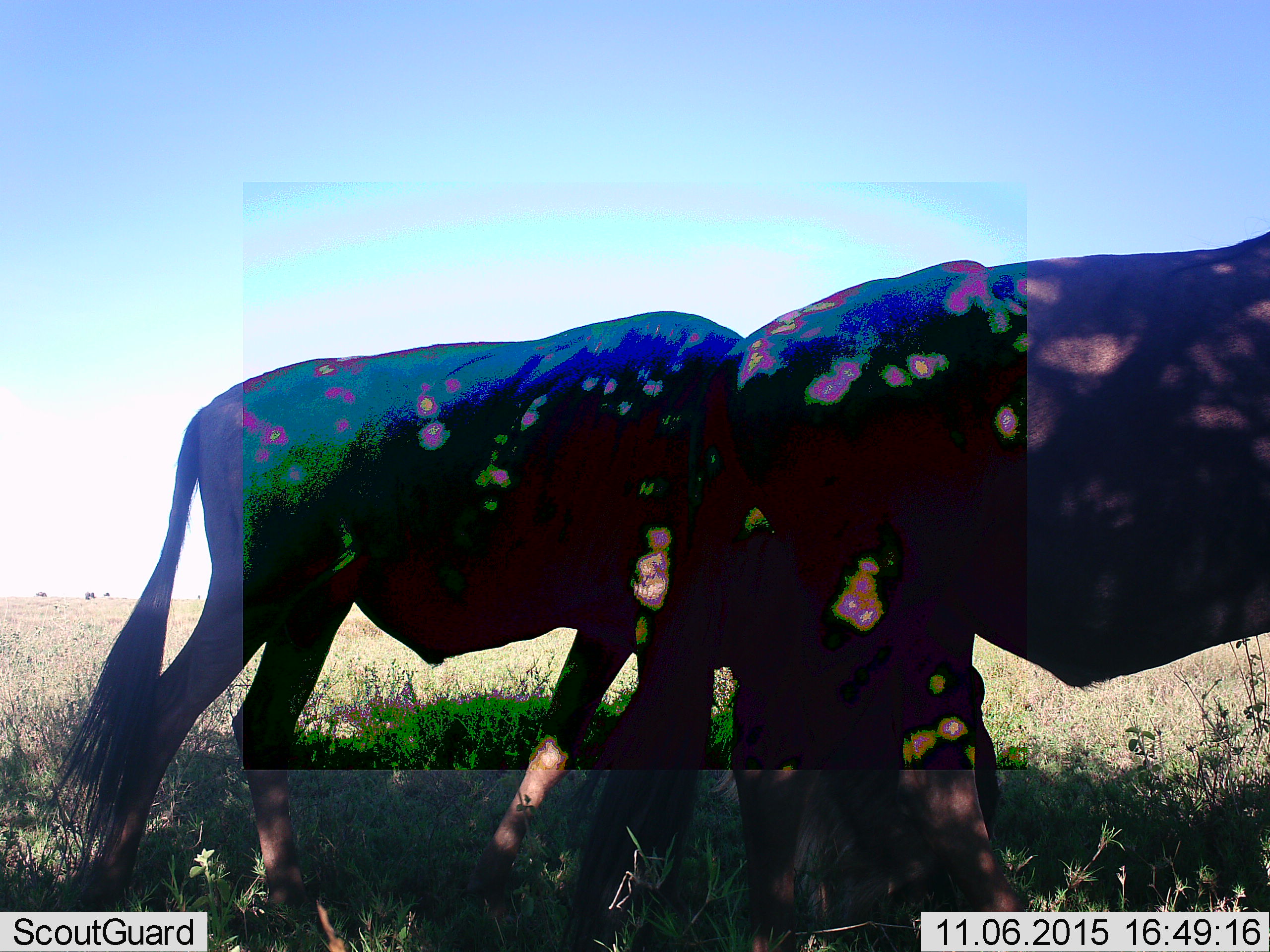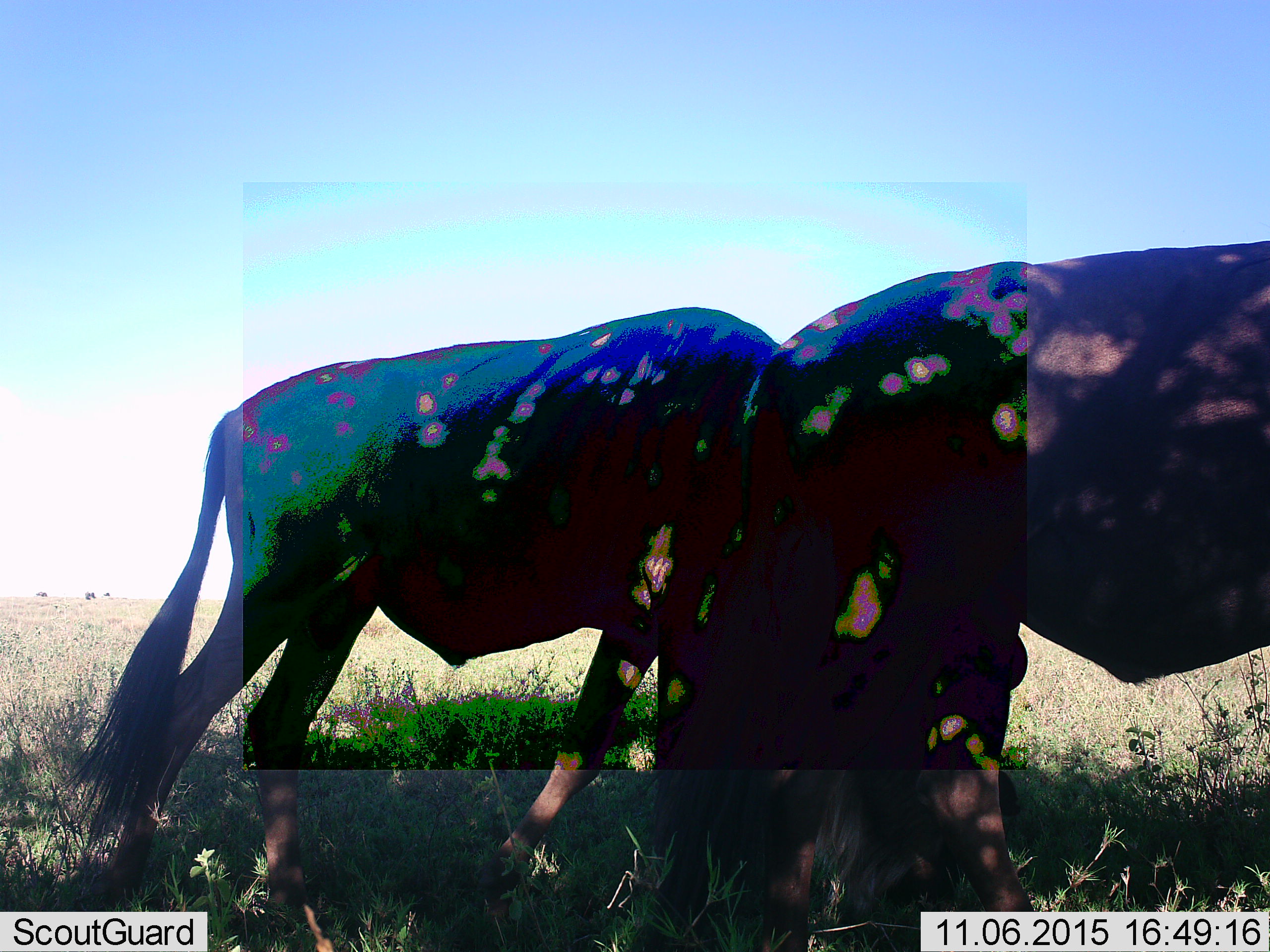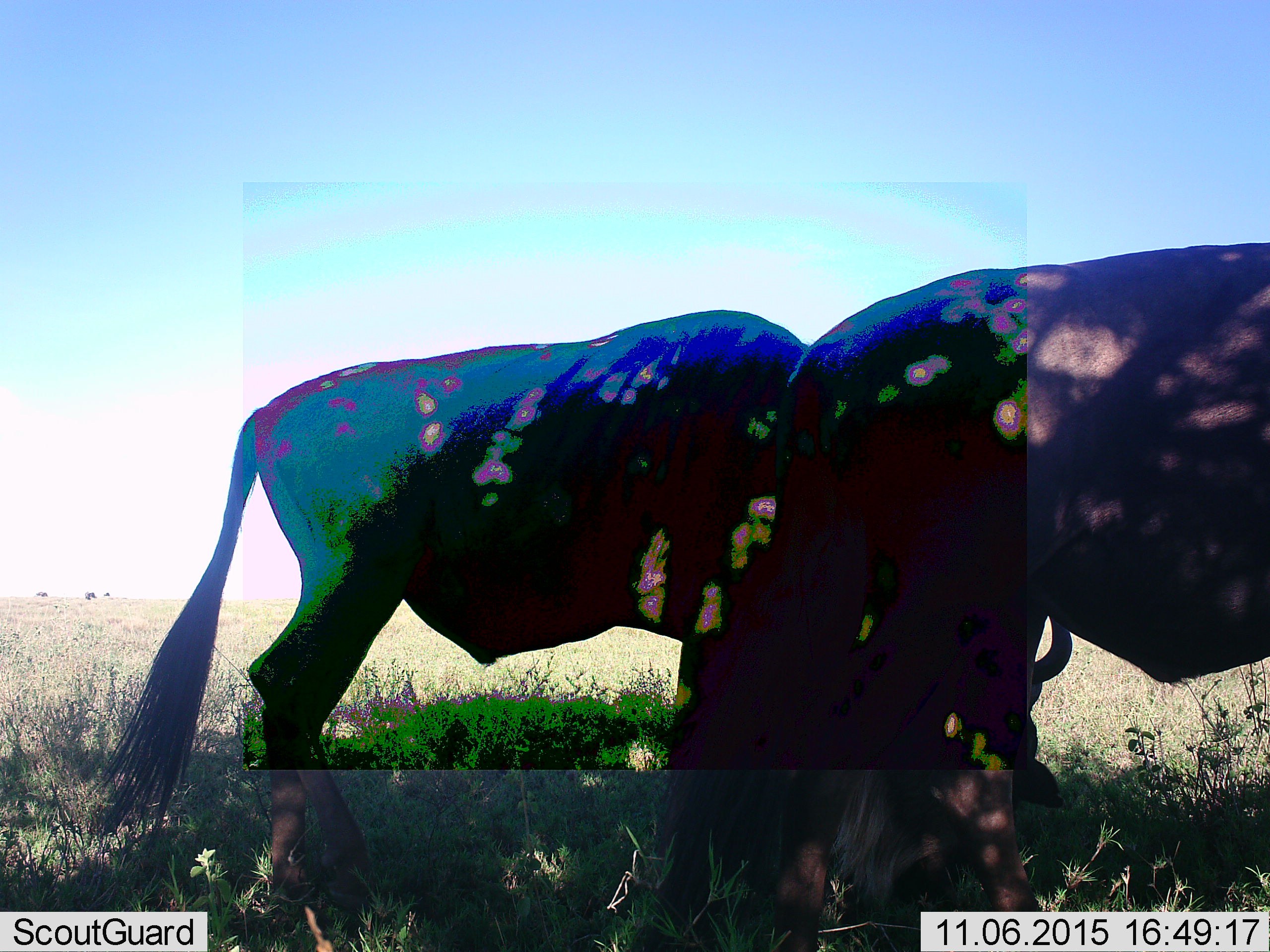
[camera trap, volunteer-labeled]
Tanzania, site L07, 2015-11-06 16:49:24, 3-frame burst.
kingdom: Animalia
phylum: Chordata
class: Mammalia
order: Artiodactyla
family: Bovidae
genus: Connochaetes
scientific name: Connochaetes taurinus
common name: blue wildebeest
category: wildebeest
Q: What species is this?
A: Wildebeest (blue wildebeest) (Connochaetes taurinus).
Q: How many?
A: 7.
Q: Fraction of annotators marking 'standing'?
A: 50%.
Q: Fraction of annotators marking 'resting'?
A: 0%.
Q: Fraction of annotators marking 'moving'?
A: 50%.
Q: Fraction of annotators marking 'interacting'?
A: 0%.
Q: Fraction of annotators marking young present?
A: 0%.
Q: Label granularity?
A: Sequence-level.